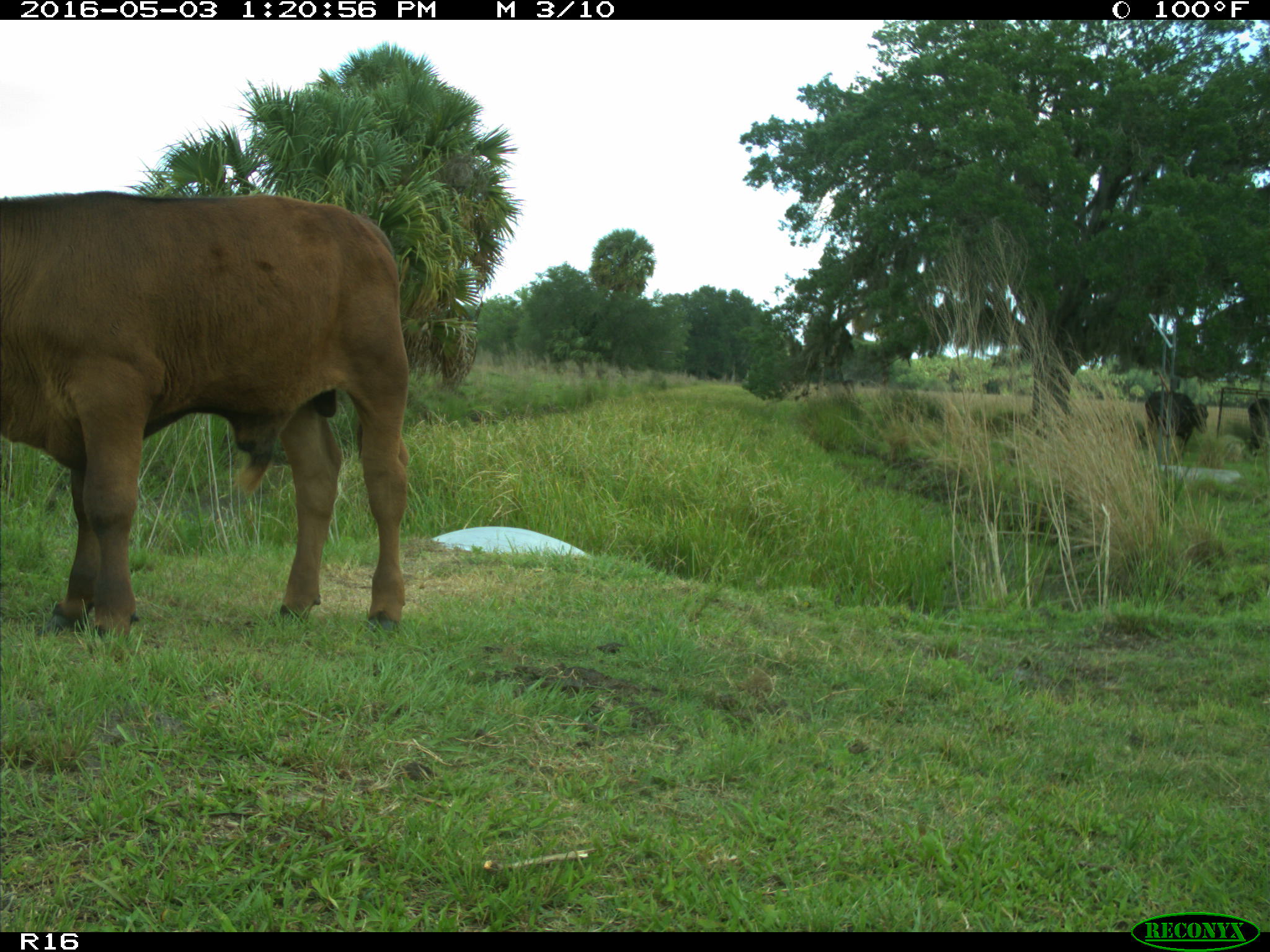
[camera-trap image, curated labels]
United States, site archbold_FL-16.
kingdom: Animalia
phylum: Chordata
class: Mammalia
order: Artiodactyla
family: Bovidae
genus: Bos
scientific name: Bos taurus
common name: domestic cow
Bos taurus (domestic cow).